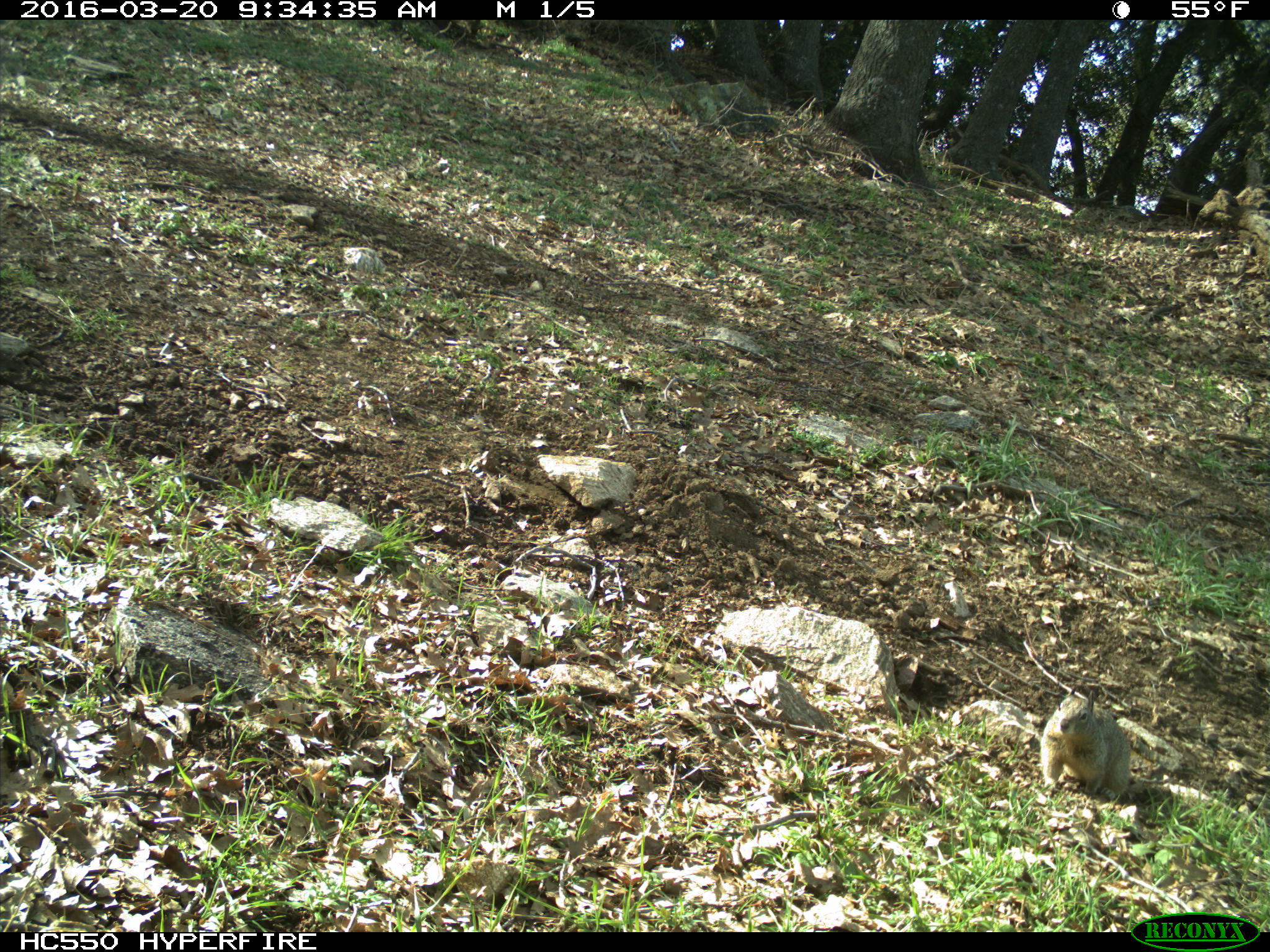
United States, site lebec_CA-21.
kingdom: Animalia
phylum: Chordata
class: Mammalia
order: Rodentia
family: Sciuridae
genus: Otospermophilus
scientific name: Otospermophilus beecheyi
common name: california ground squirrel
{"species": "Otospermophilus beecheyi (california ground squirrel)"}